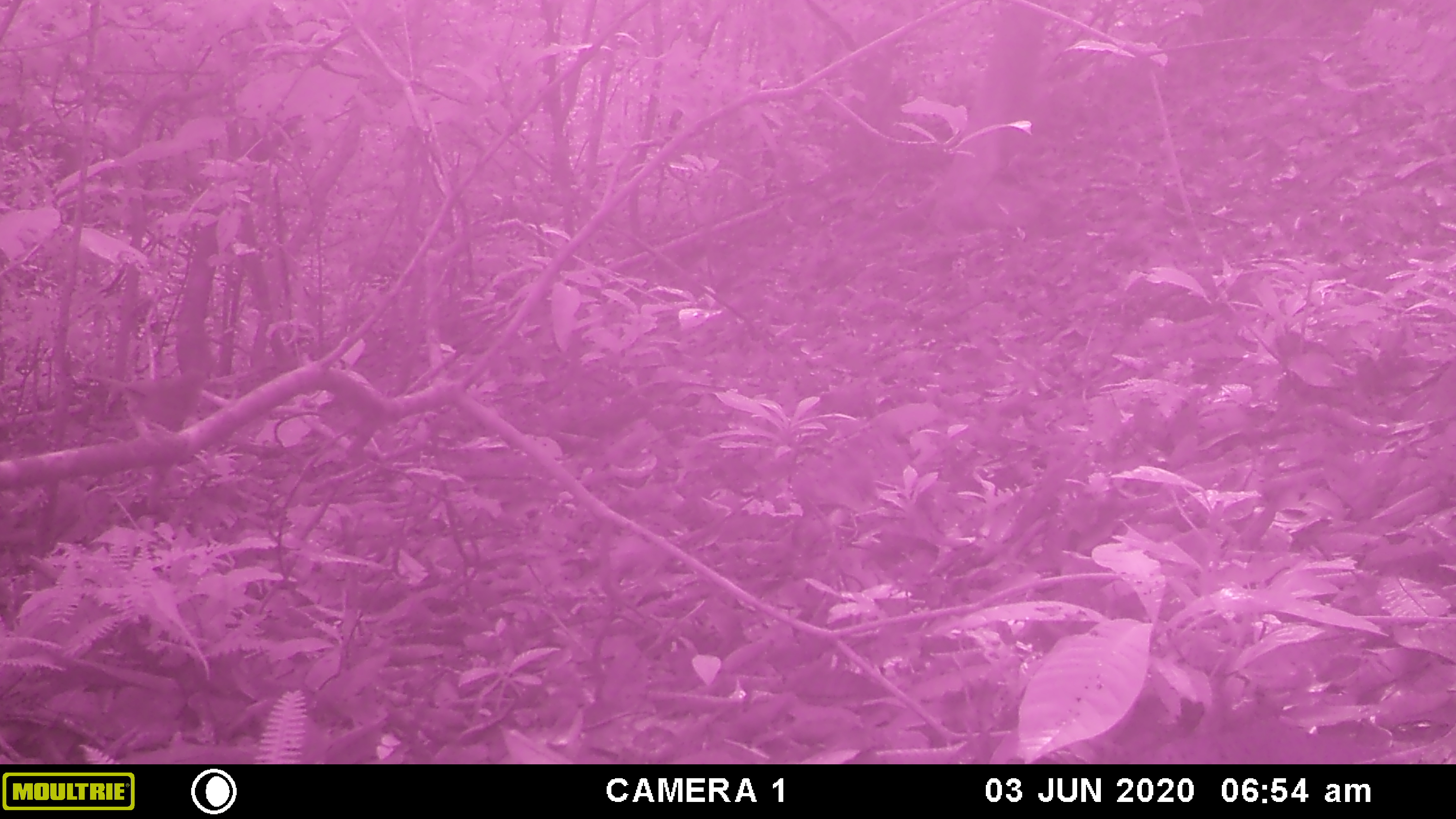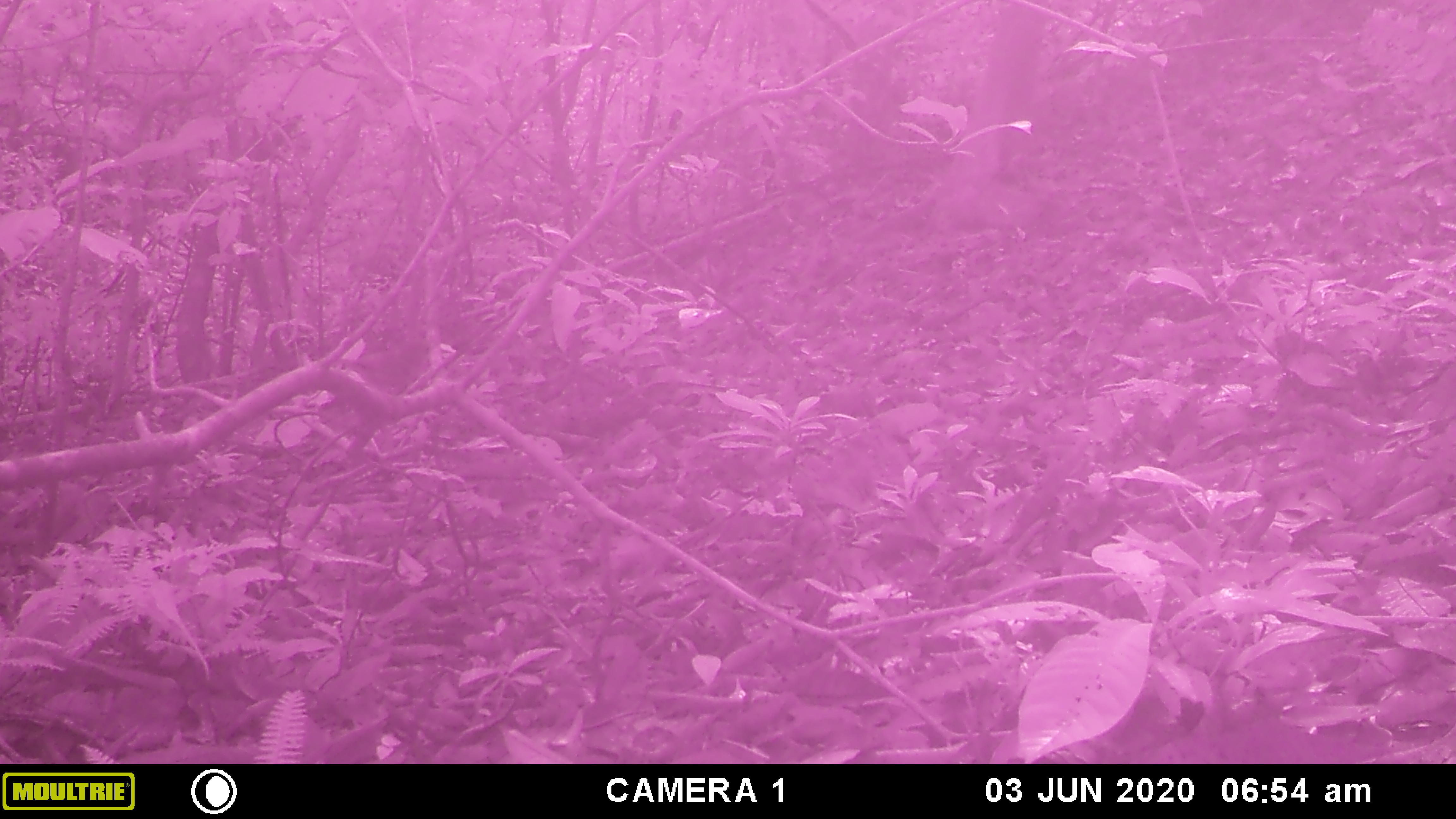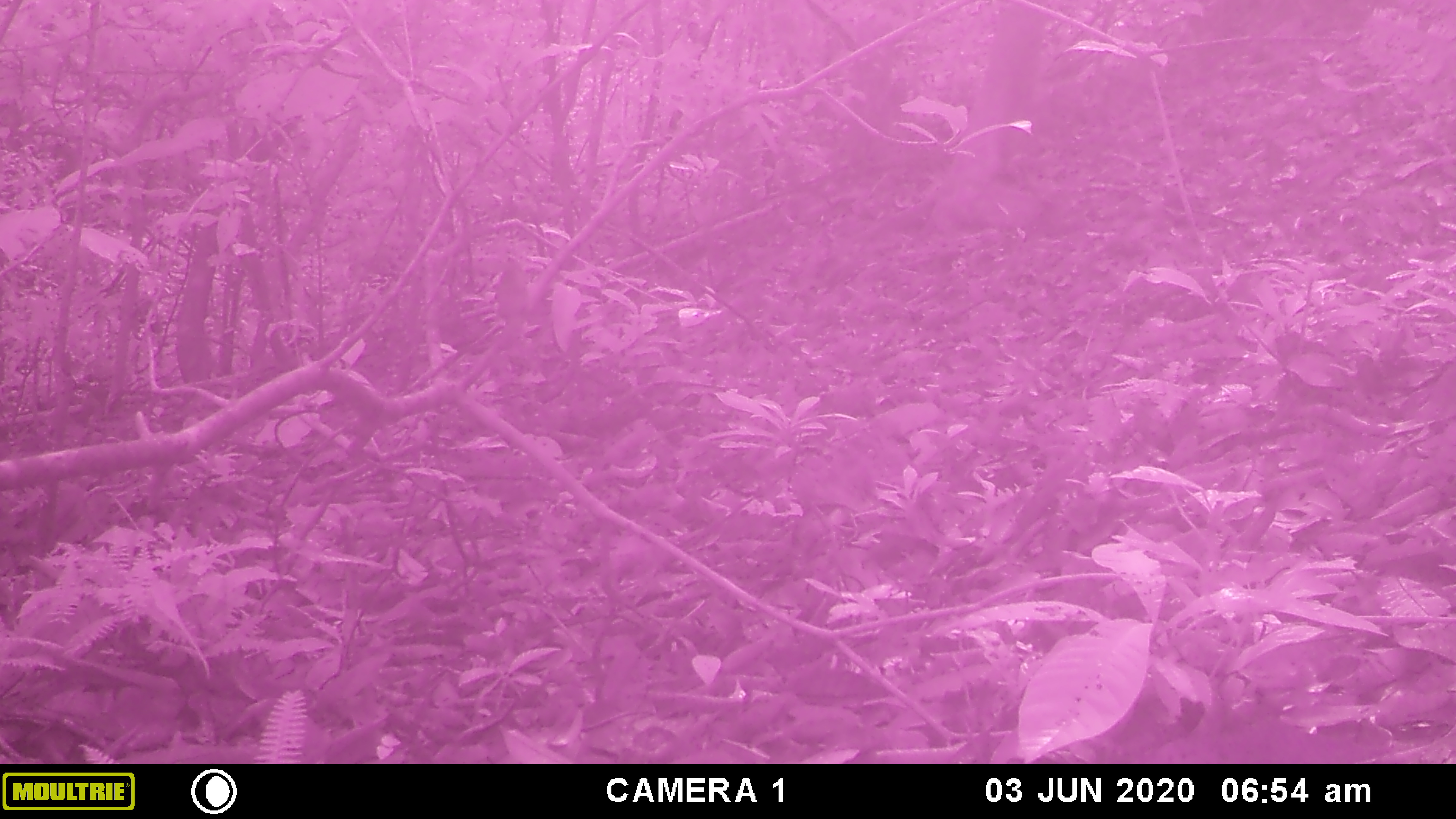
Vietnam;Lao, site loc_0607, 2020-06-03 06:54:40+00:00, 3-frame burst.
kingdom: Animalia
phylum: Chordata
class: Aves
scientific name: Aves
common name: bird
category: unidentified bird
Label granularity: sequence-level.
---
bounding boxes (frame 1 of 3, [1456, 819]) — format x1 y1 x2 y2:
unidentified bird: 81 365 205 433